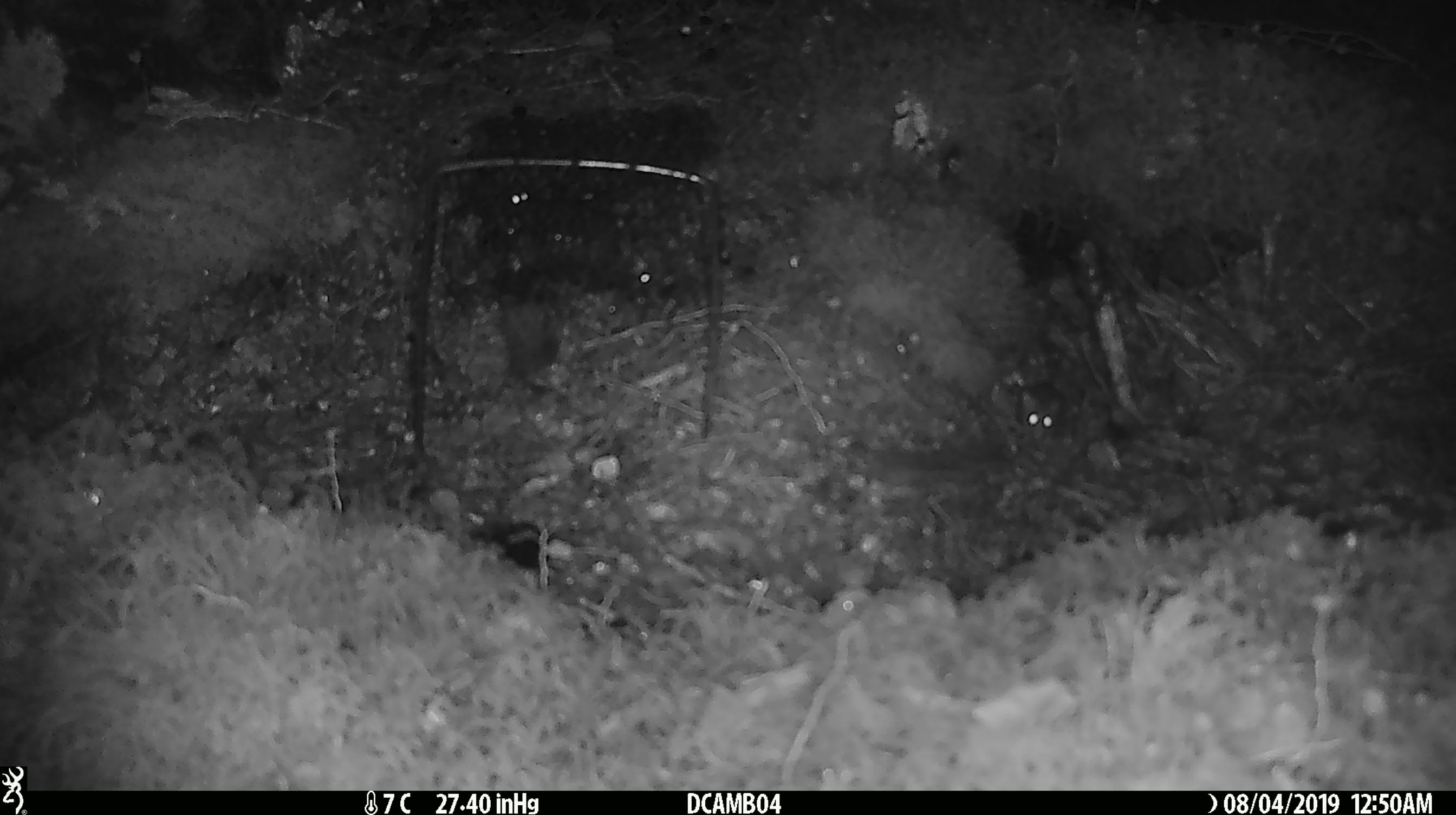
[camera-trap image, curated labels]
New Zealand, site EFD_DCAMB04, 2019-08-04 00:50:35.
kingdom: Animalia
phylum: Chordata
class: Mammalia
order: Rodentia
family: Muridae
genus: Mus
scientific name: Mus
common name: mouse